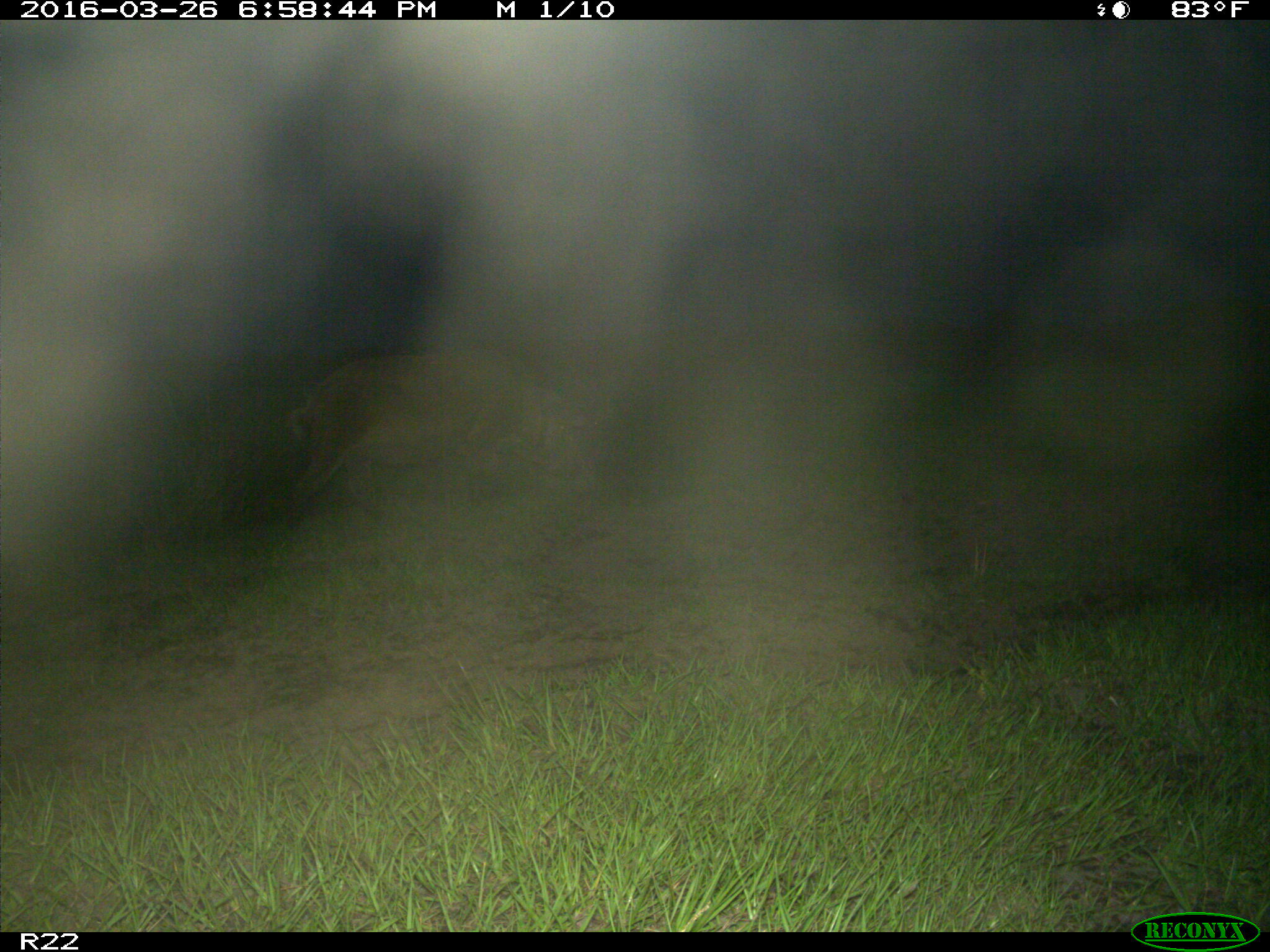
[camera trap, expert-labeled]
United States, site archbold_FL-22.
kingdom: Animalia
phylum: Chordata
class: Mammalia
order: Artiodactyla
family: Suidae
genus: Sus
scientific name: Sus scrofa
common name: wild boar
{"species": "Sus scrofa (wild boar)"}